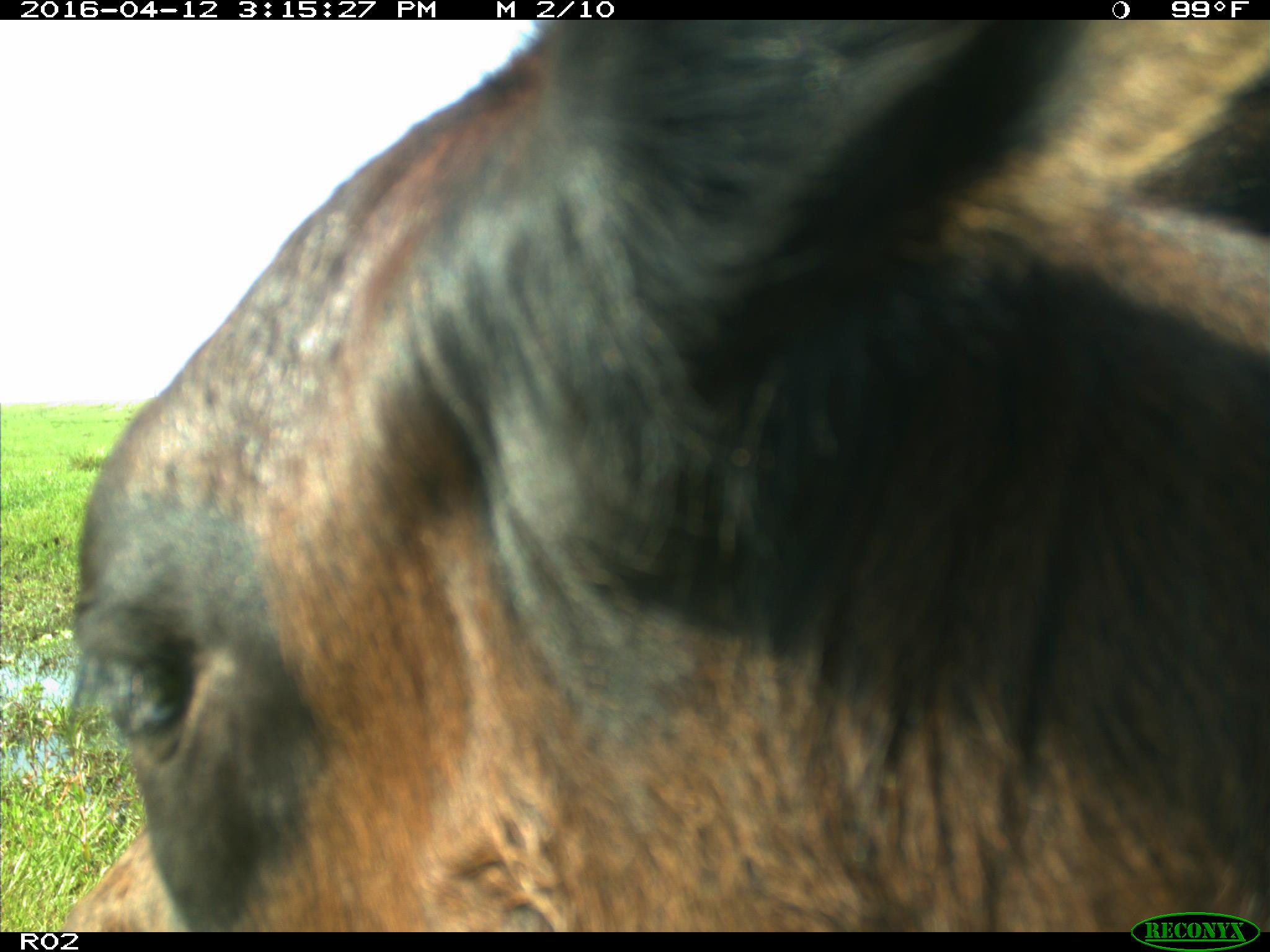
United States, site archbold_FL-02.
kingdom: Animalia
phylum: Chordata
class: Mammalia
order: Artiodactyla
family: Bovidae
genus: Bos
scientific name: Bos taurus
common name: domestic cow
Bos taurus (domestic cow).